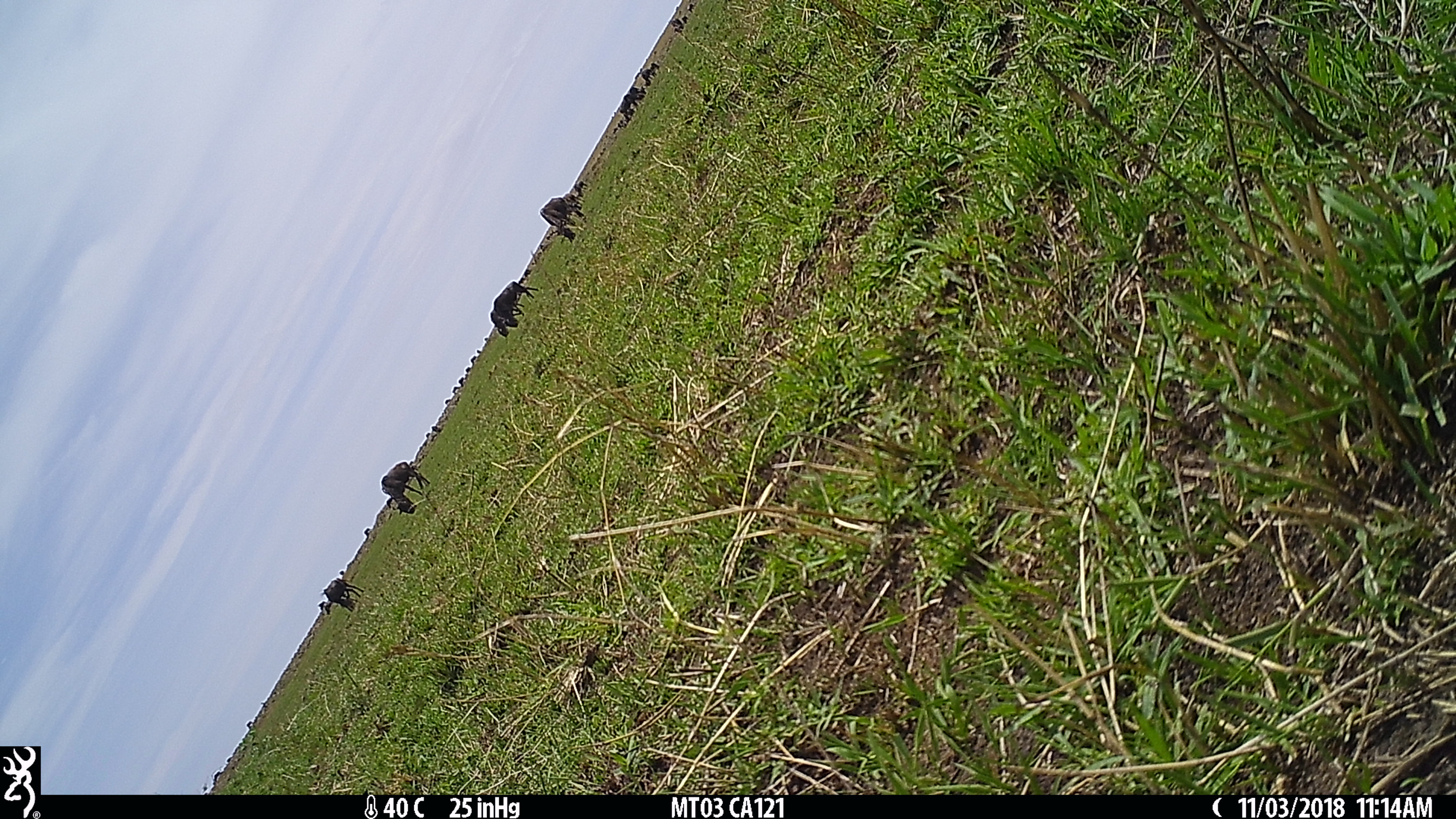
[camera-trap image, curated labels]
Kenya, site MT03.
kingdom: Animalia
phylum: Chordata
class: Mammalia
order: Artiodactyla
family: Bovidae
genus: Connochaetes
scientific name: Connochaetes taurinus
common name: blue wildebeest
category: wildebeest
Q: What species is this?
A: Wildebeest (blue wildebeest) (Connochaetes taurinus).